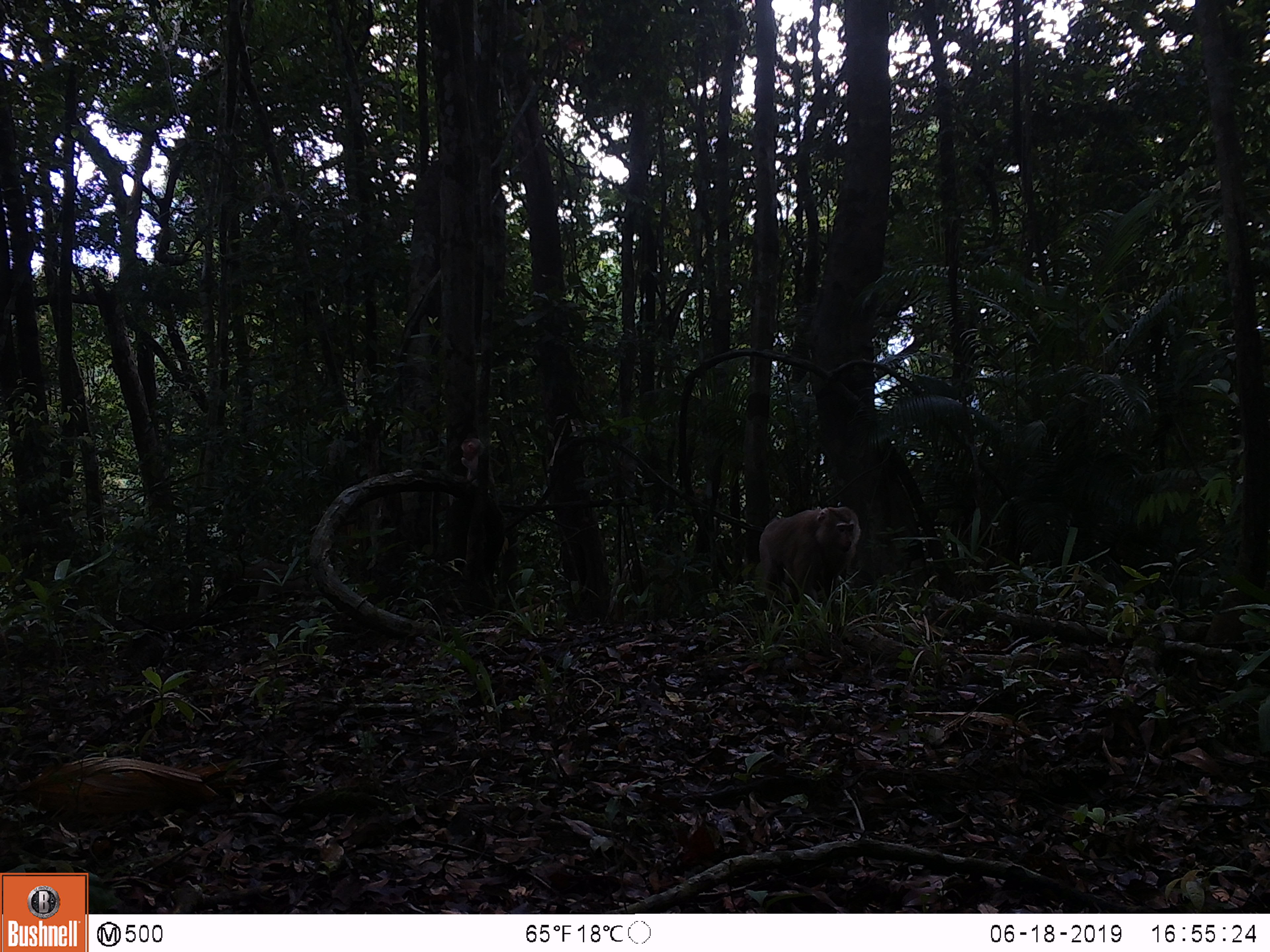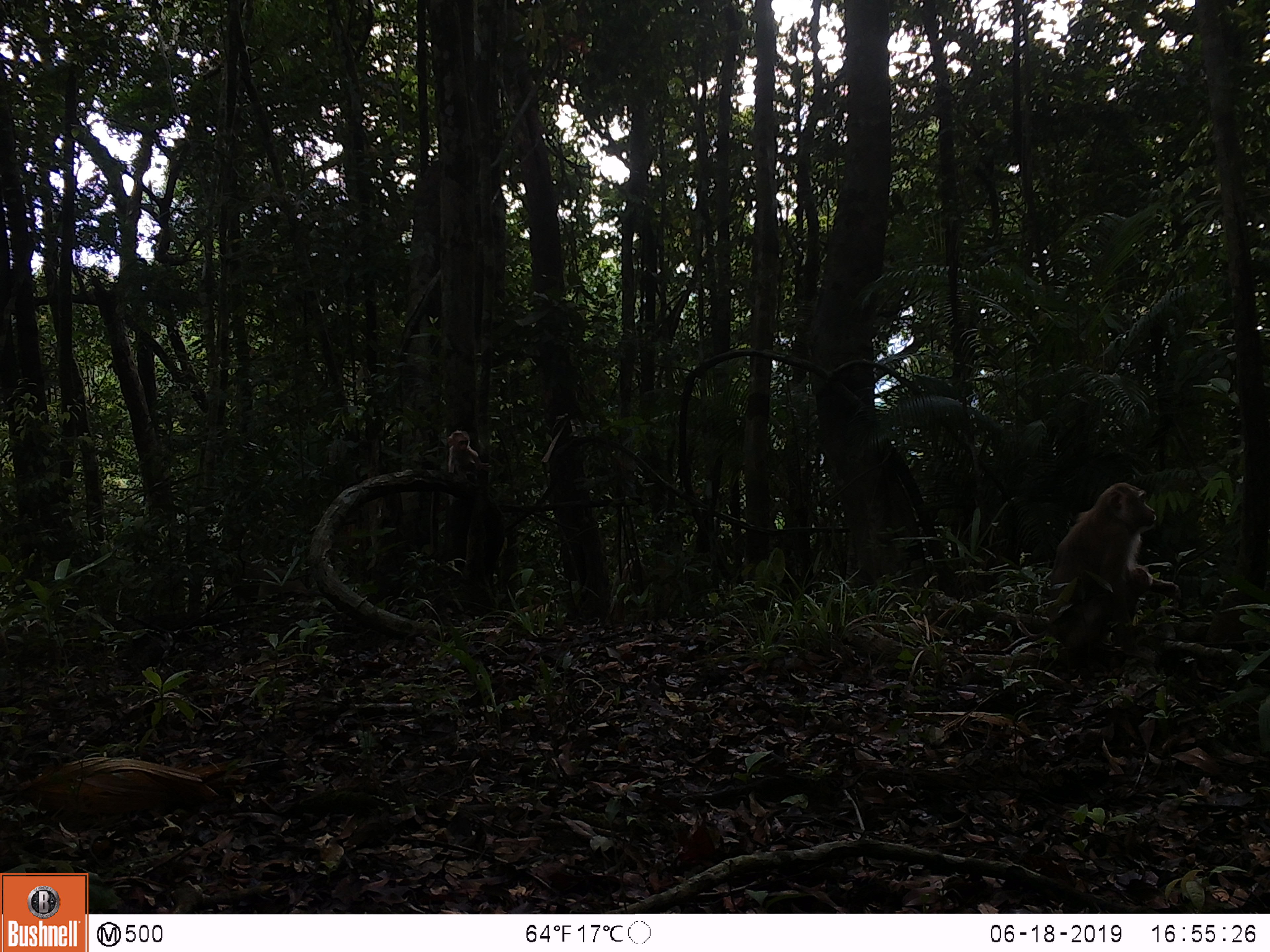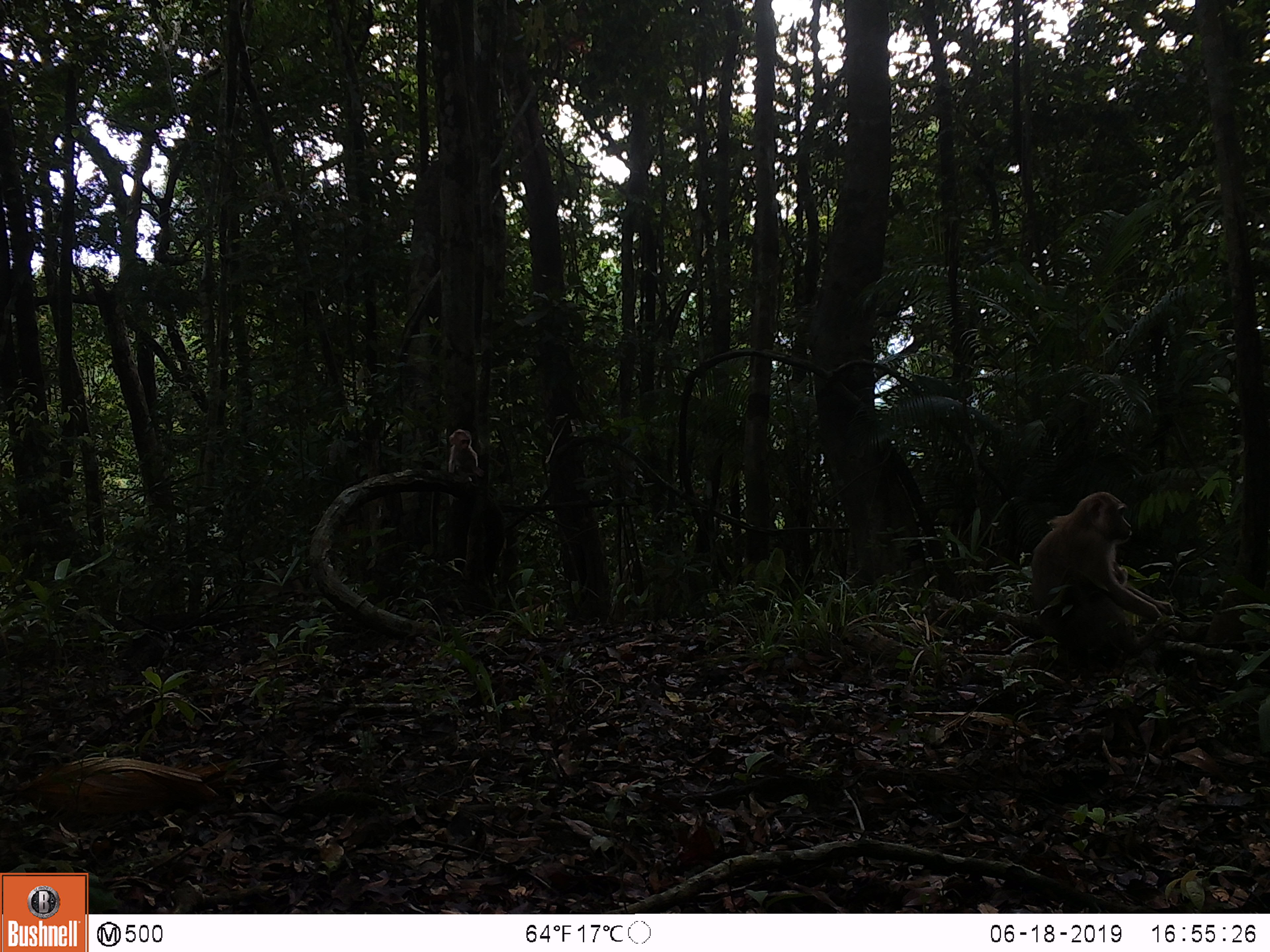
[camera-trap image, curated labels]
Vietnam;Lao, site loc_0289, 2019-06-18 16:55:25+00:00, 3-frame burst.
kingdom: Animalia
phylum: Chordata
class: Mammalia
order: Primates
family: Cercopithecidae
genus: Macaca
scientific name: Macaca nemestrina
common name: pig-tailed macaque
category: pig tailed macaque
Pig tailed macaque (pig-tailed macaque) (Macaca nemestrina). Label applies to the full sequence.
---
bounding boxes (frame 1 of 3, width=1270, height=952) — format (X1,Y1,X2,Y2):
pig tailed macaque: (758,506,860,615); (460,437,496,487)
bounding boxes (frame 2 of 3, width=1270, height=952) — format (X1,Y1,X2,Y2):
pig tailed macaque: (1015,482,1181,654); (446,431,491,480); (1129,566,1153,626)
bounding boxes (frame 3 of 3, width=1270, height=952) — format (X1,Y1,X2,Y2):
pig tailed macaque: (1029,491,1179,657); (448,428,486,481); (1113,561,1129,586)